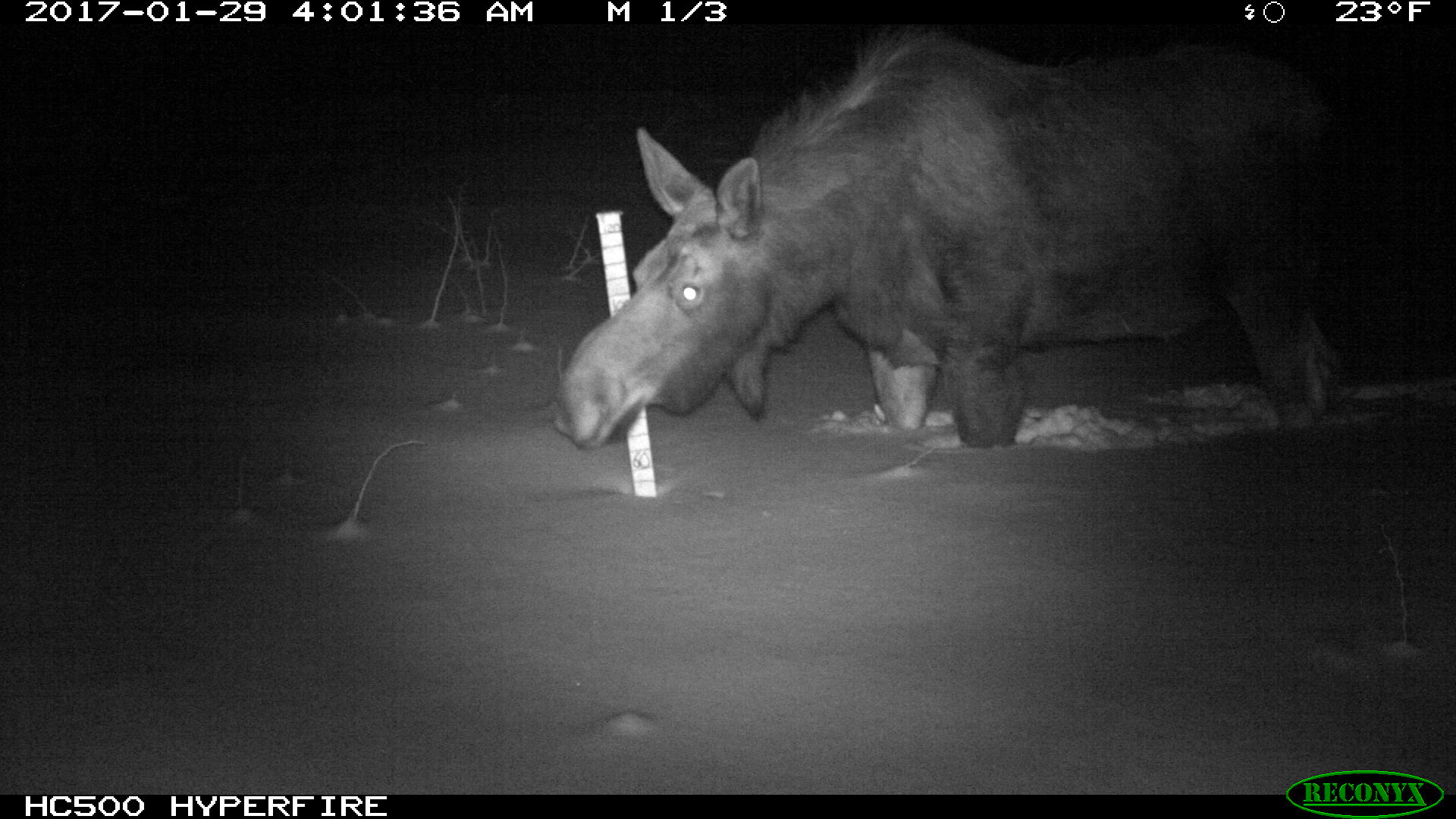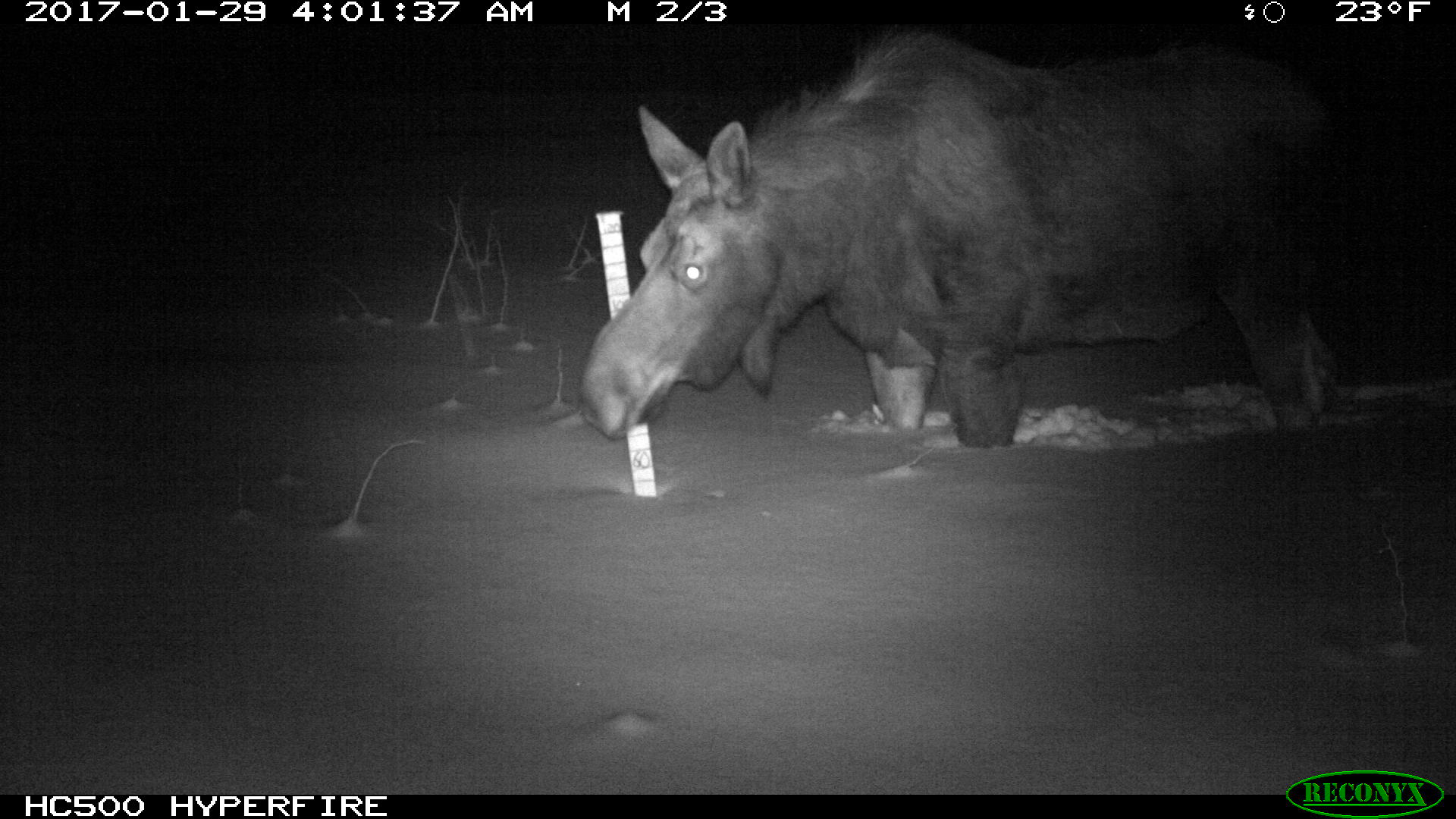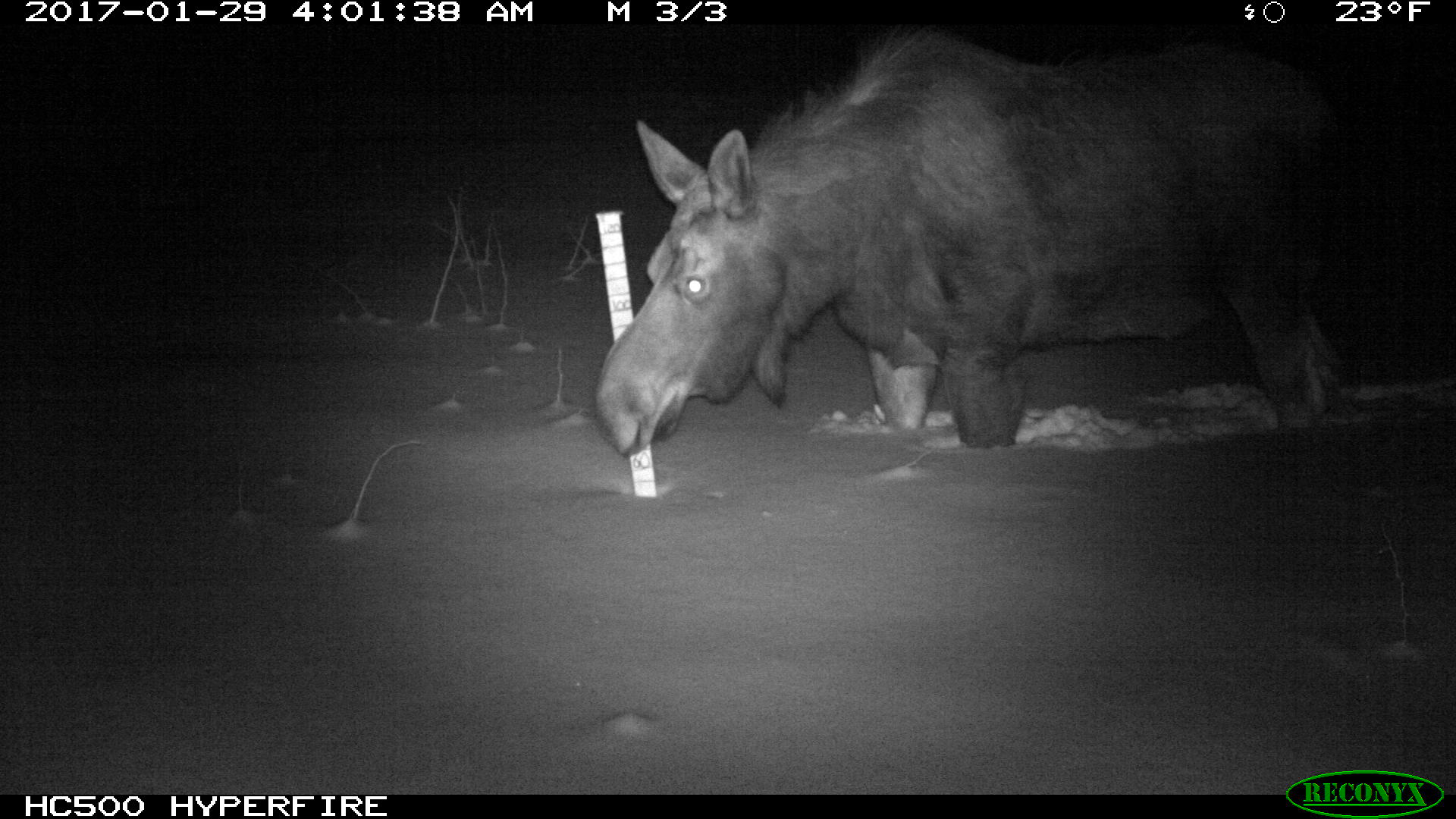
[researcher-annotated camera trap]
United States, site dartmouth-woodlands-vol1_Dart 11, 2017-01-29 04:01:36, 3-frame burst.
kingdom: Animalia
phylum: Chordata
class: Mammalia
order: Artiodactyla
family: Cervidae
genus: Alces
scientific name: Alces alces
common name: moose